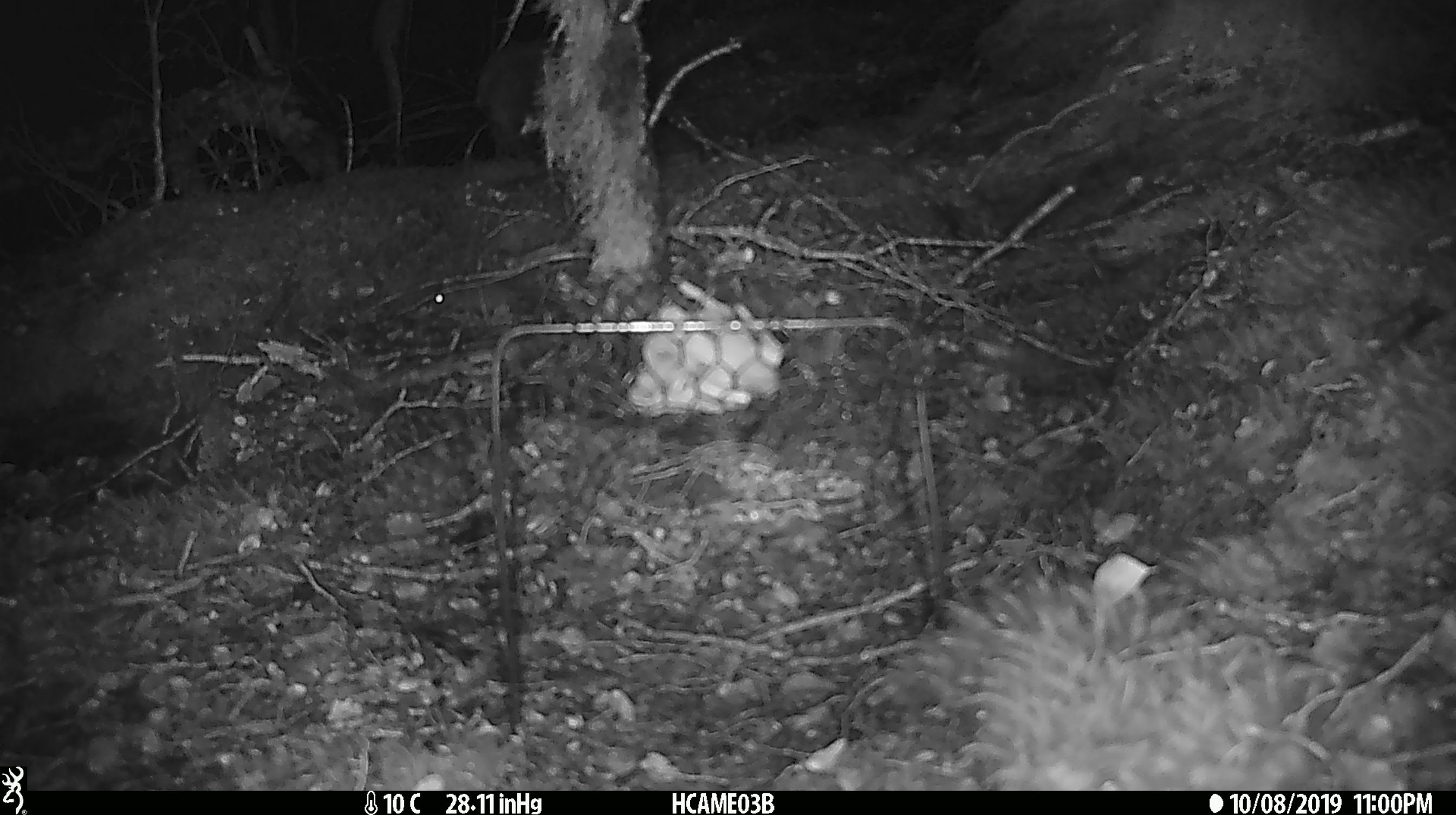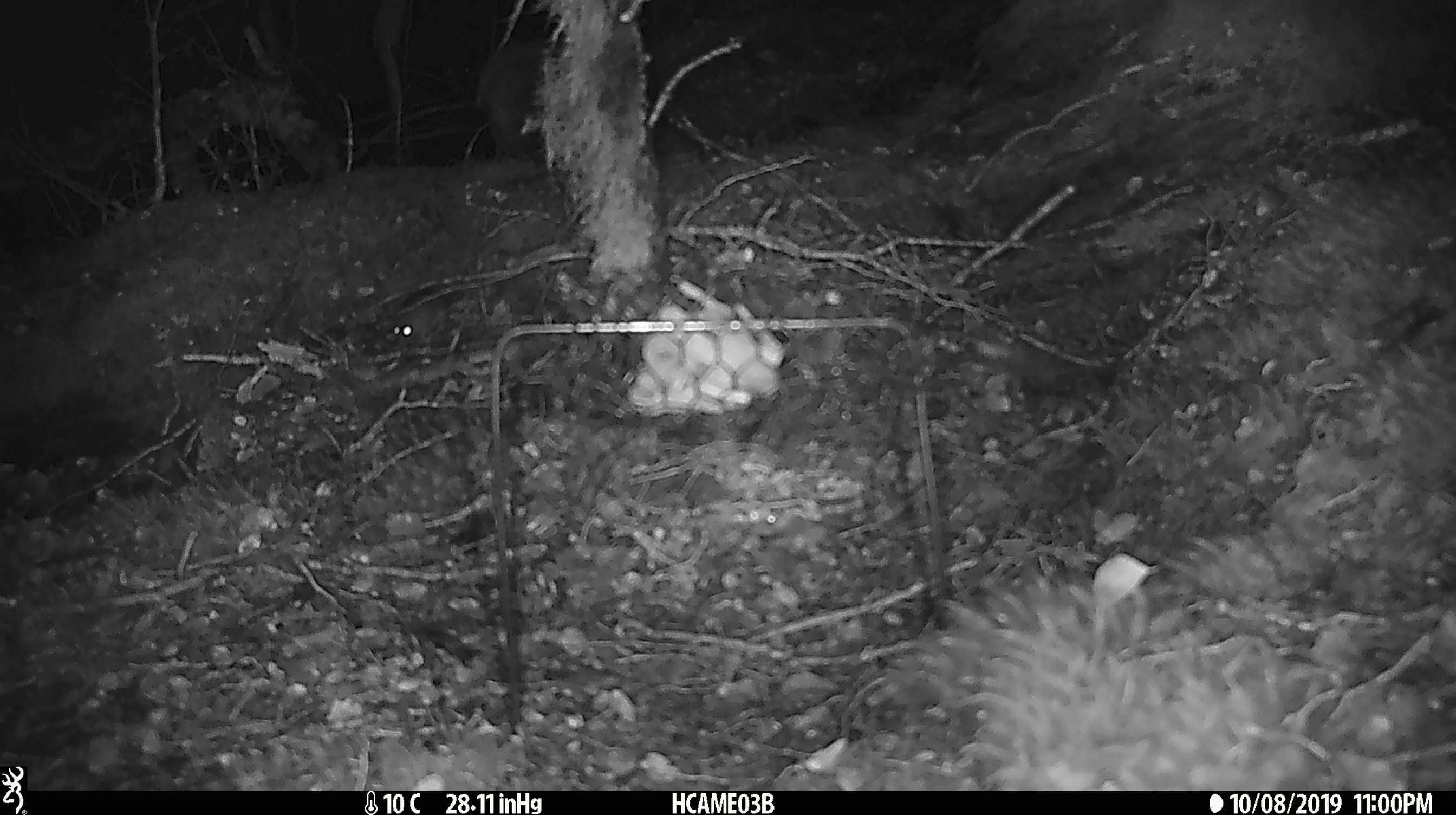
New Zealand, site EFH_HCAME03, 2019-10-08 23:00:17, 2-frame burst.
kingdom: Animalia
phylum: Chordata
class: Mammalia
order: Rodentia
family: Muridae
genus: Mus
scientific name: Mus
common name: mouse